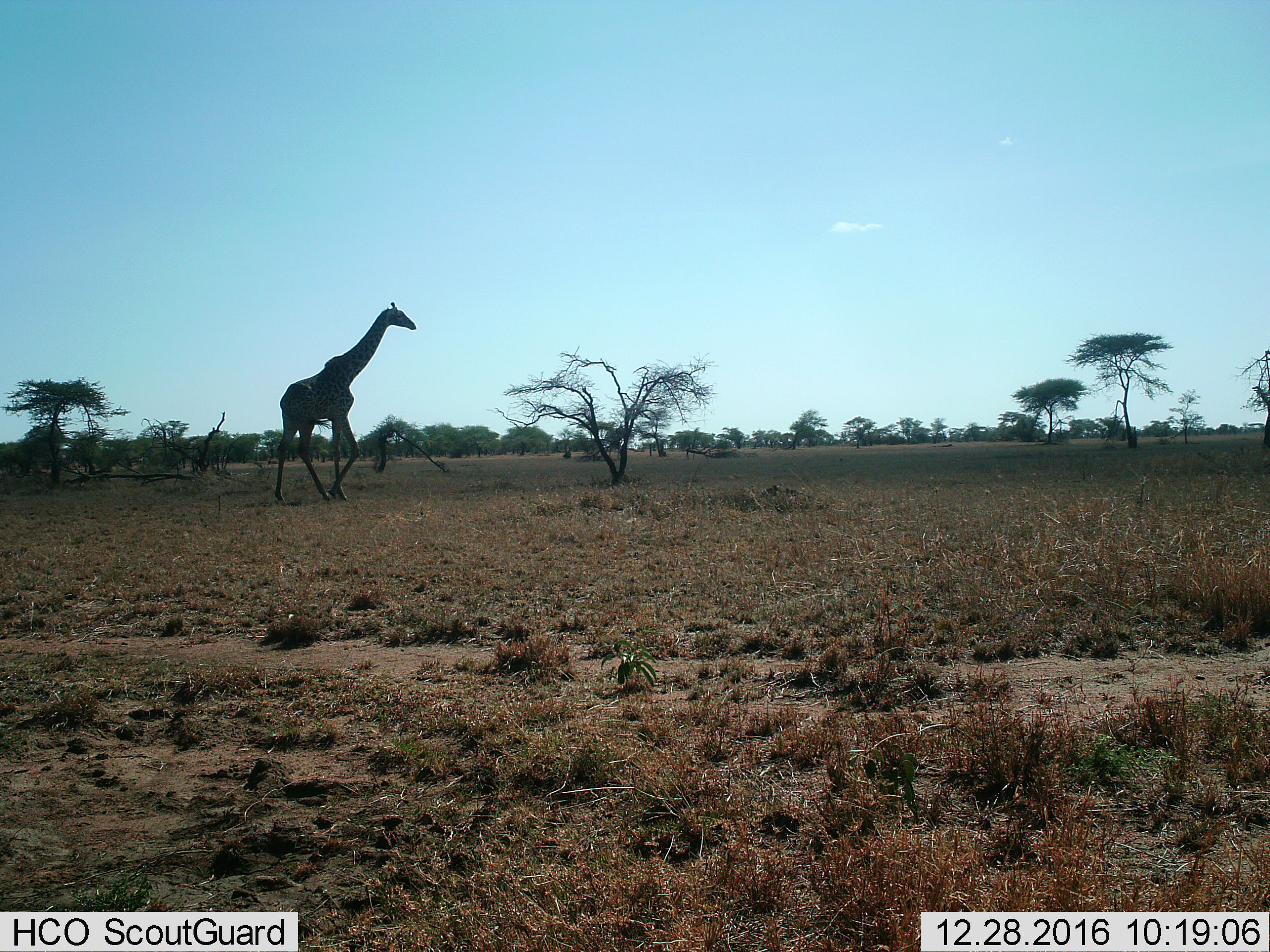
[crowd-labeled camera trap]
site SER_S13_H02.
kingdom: Animalia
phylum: Chordata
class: Mammalia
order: Artiodactyla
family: Giraffidae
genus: Giraffa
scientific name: Giraffa camelopardalis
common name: giraffe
Giraffe (Giraffa camelopardalis), count 1. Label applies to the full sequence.